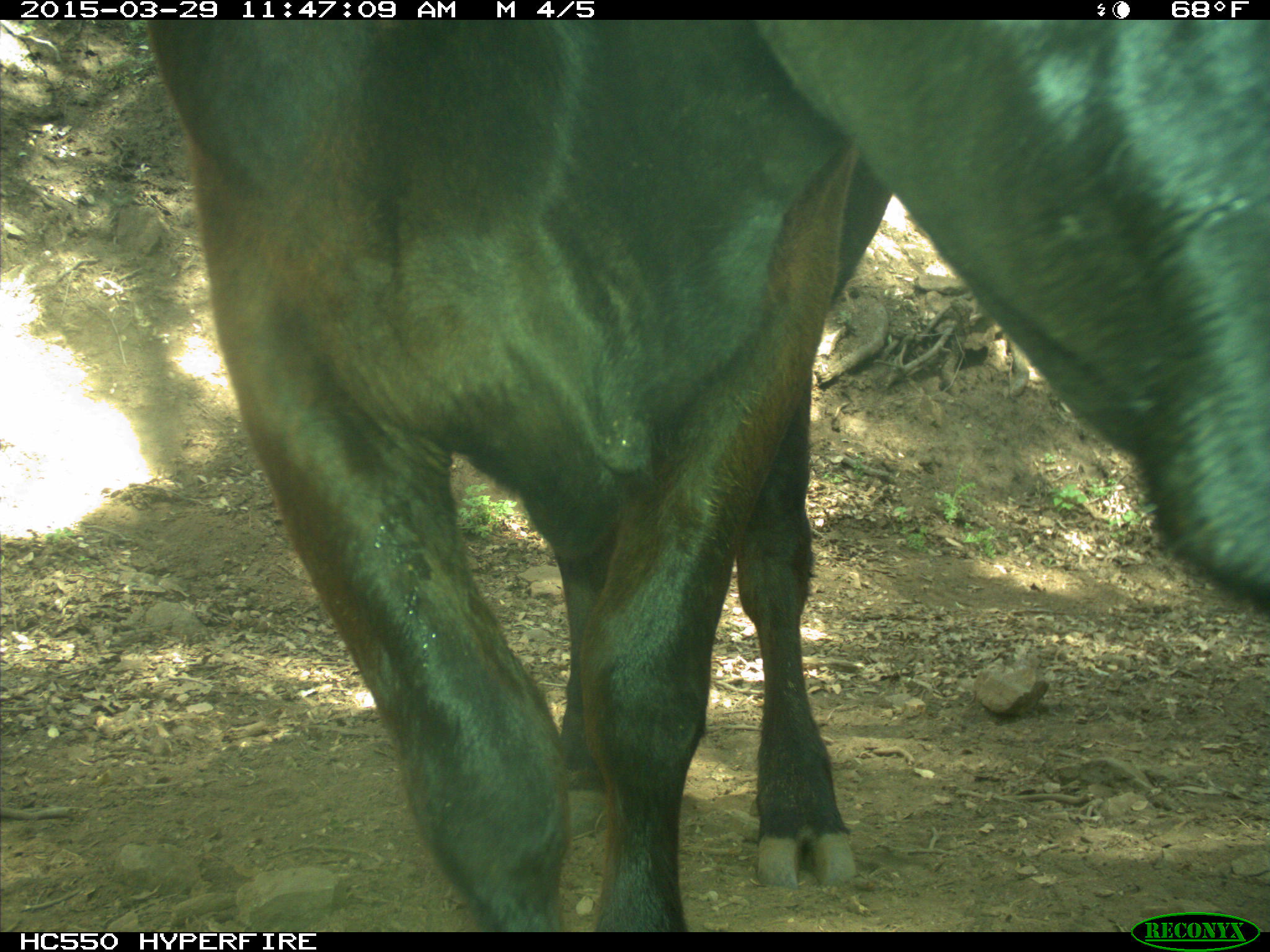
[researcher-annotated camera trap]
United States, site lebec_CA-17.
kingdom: Animalia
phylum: Chordata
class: Mammalia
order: Artiodactyla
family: Bovidae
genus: Bos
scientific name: Bos taurus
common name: domestic cow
Bos taurus (domestic cow).